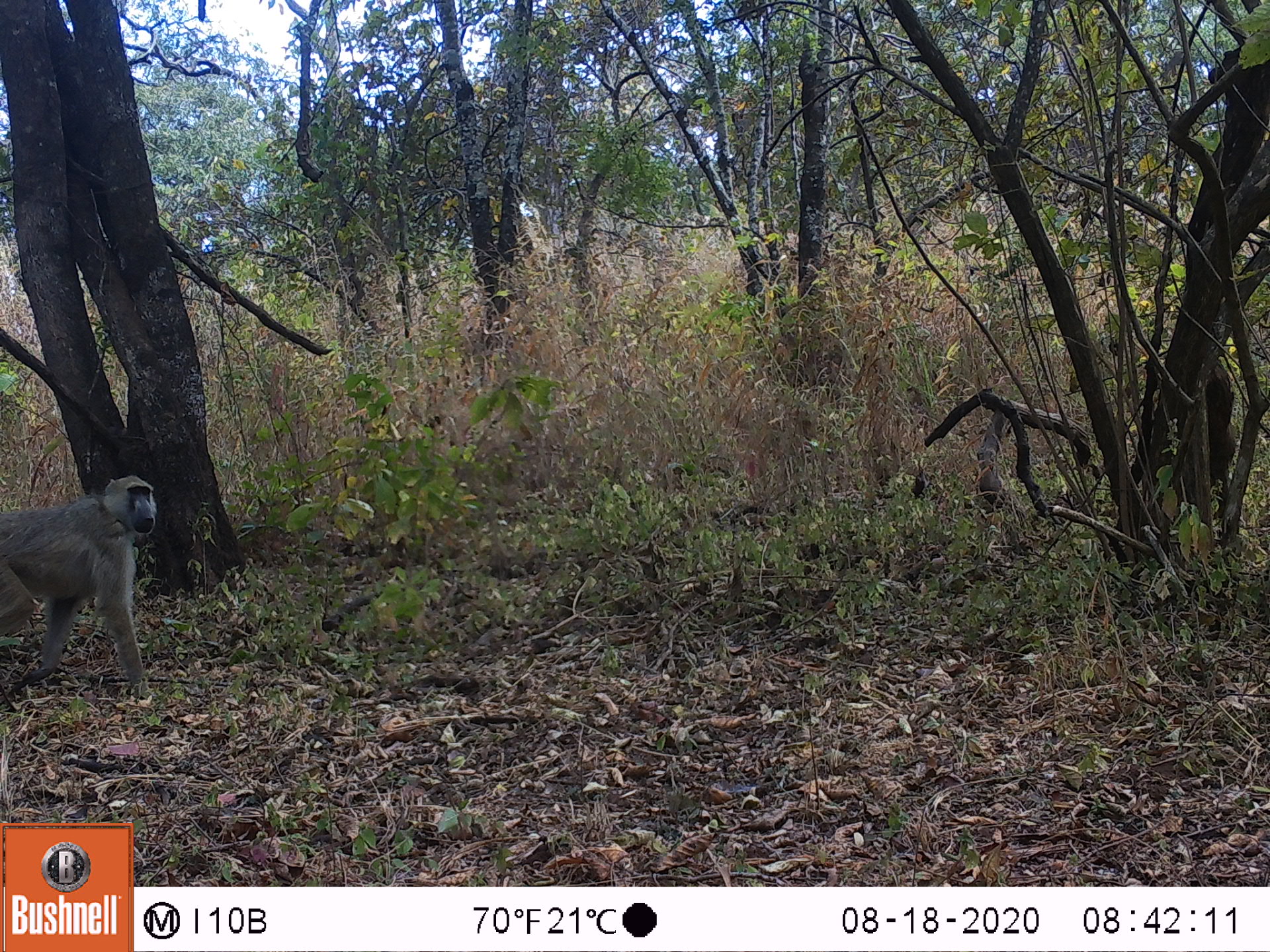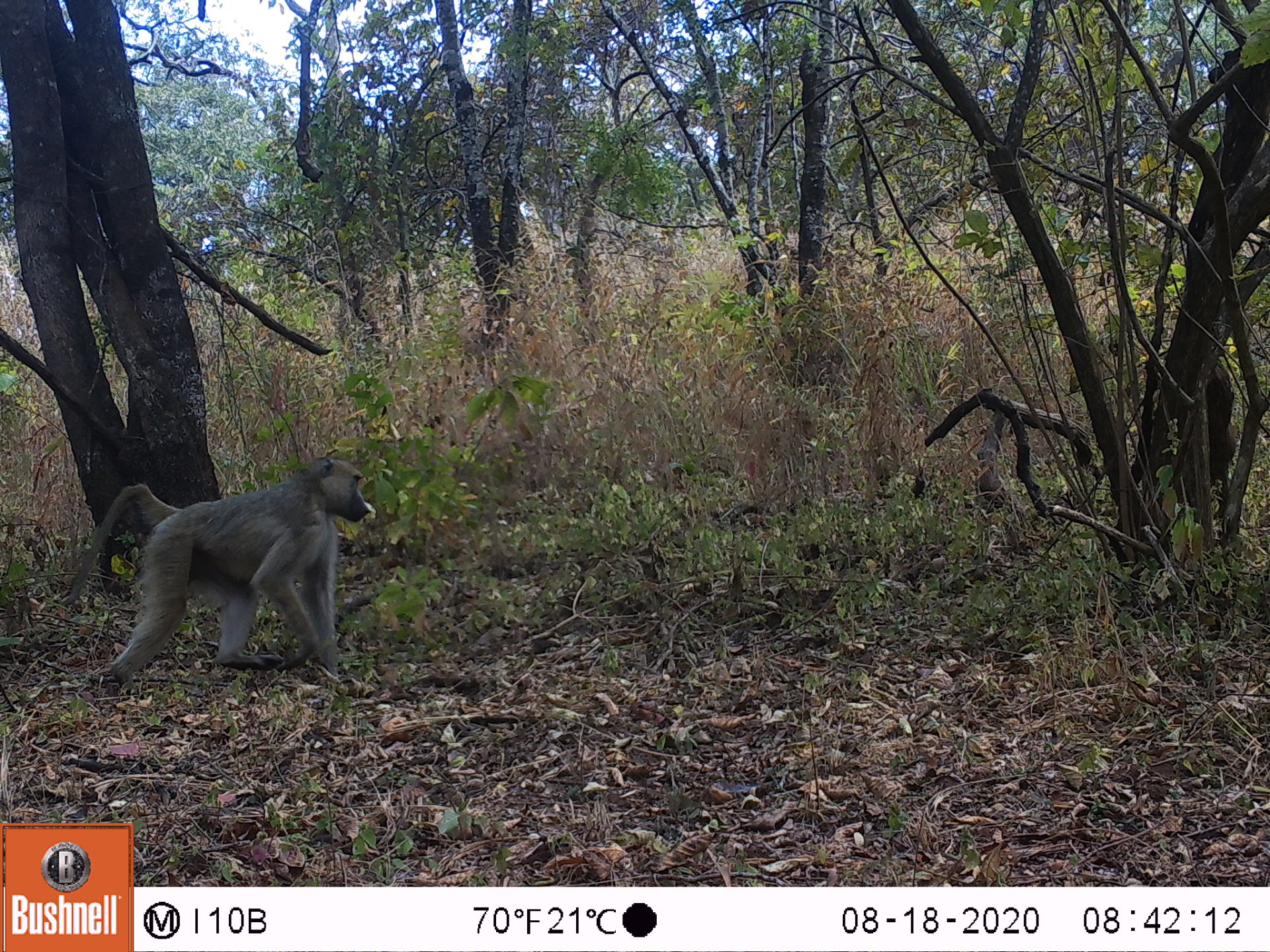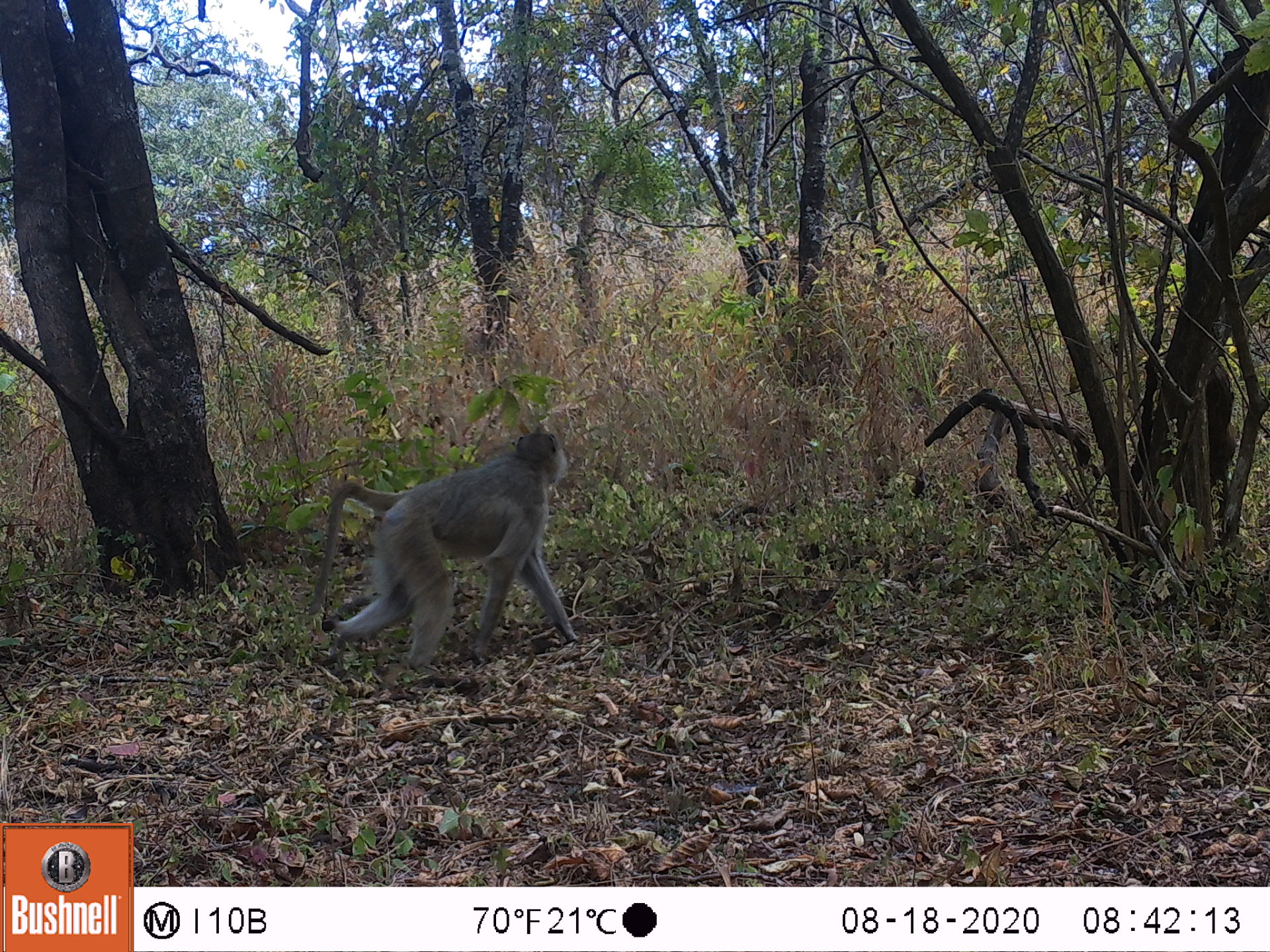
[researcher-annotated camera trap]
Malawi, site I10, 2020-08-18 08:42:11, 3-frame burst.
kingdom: Animalia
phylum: Chordata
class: Mammalia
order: Primates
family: Cercopithecidae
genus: Papio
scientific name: Papio cynocephalus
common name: yellow baboon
Yellow baboon (Papio cynocephalus), count 1.